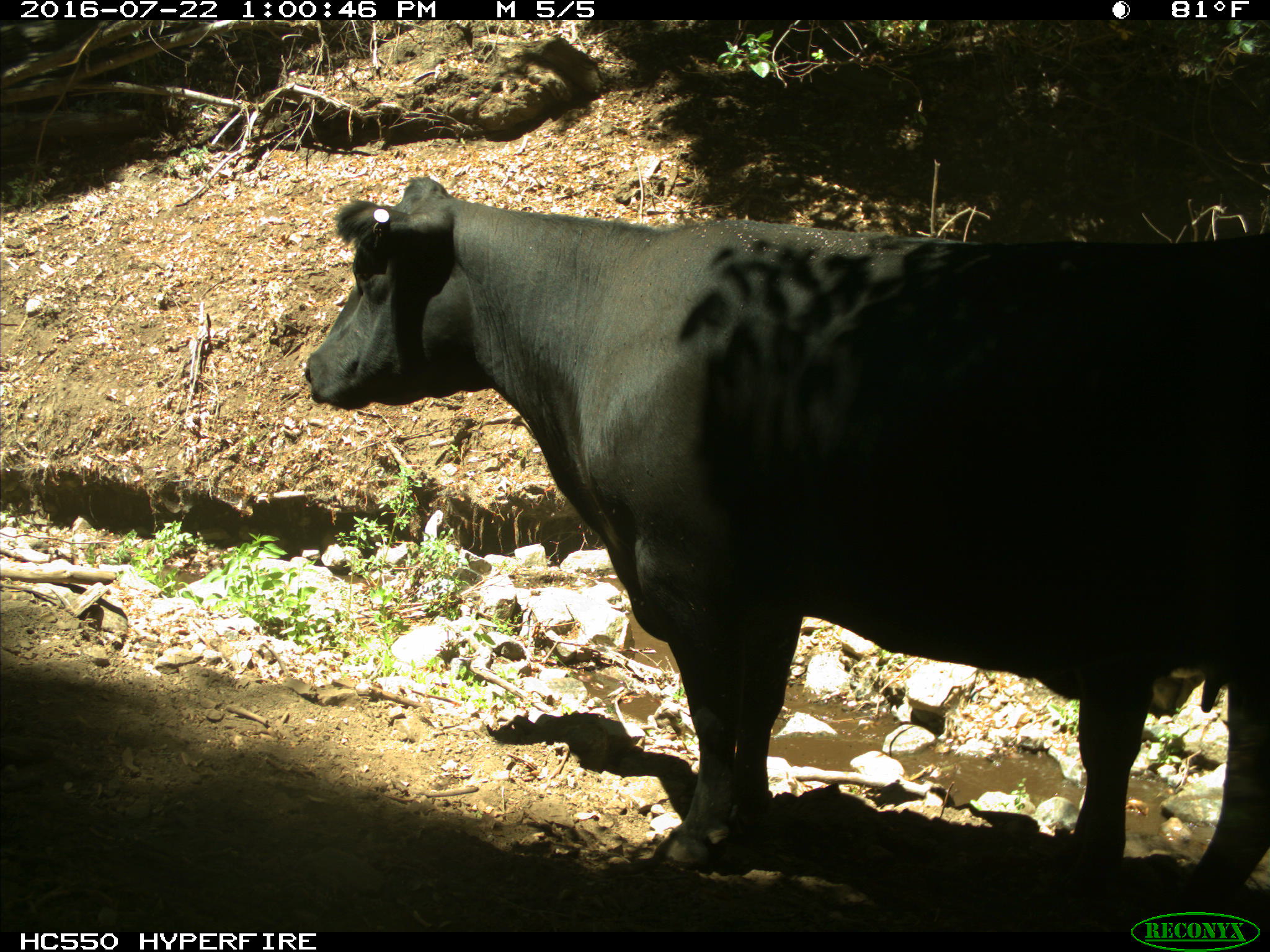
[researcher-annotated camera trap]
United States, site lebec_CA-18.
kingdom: Animalia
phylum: Chordata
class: Mammalia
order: Artiodactyla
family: Bovidae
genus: Bos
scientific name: Bos taurus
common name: domestic cow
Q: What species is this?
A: Bos taurus (domestic cow).